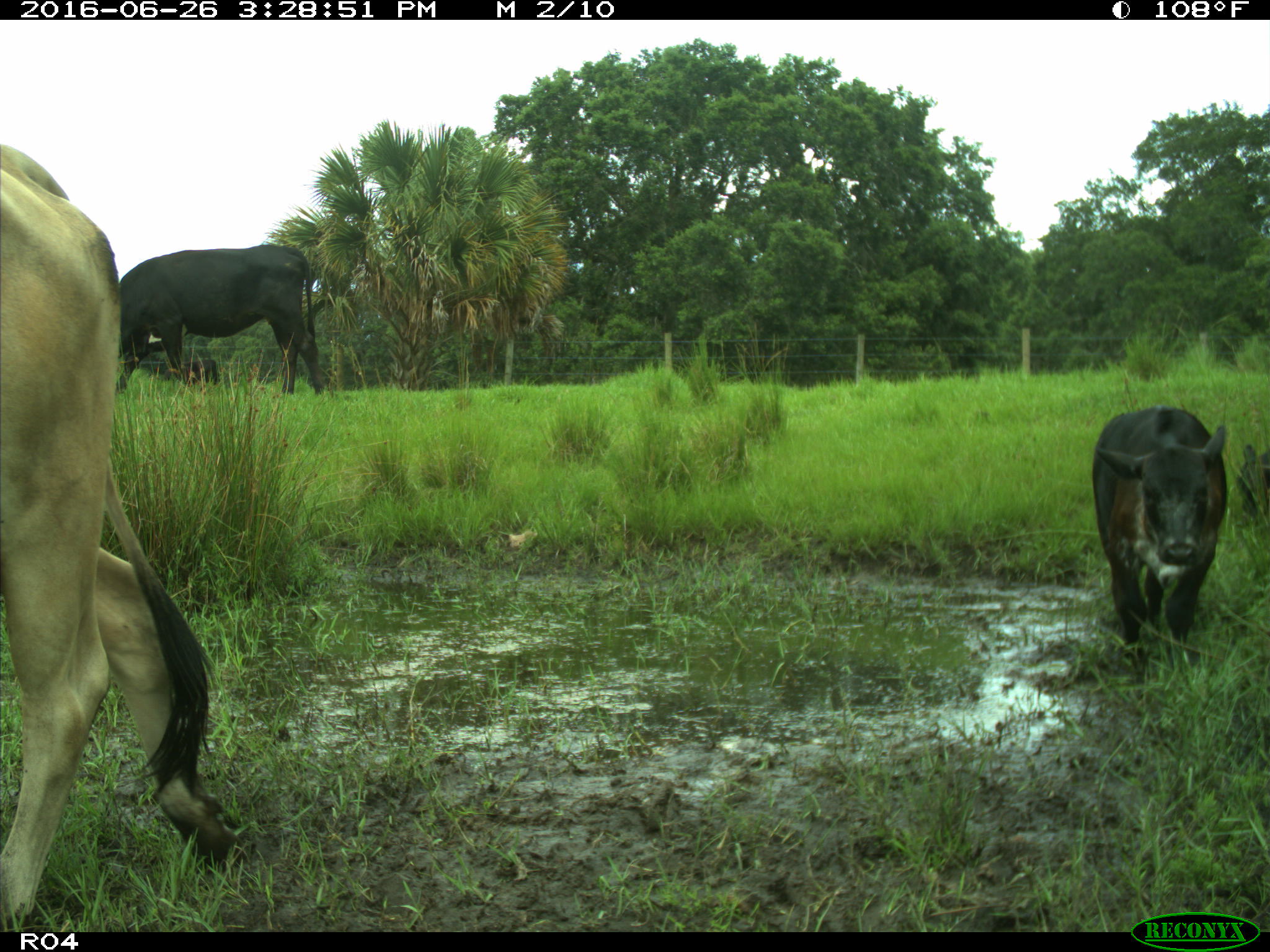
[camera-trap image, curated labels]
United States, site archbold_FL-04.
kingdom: Animalia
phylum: Chordata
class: Mammalia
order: Artiodactyla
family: Bovidae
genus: Bos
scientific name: Bos taurus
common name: domestic cow